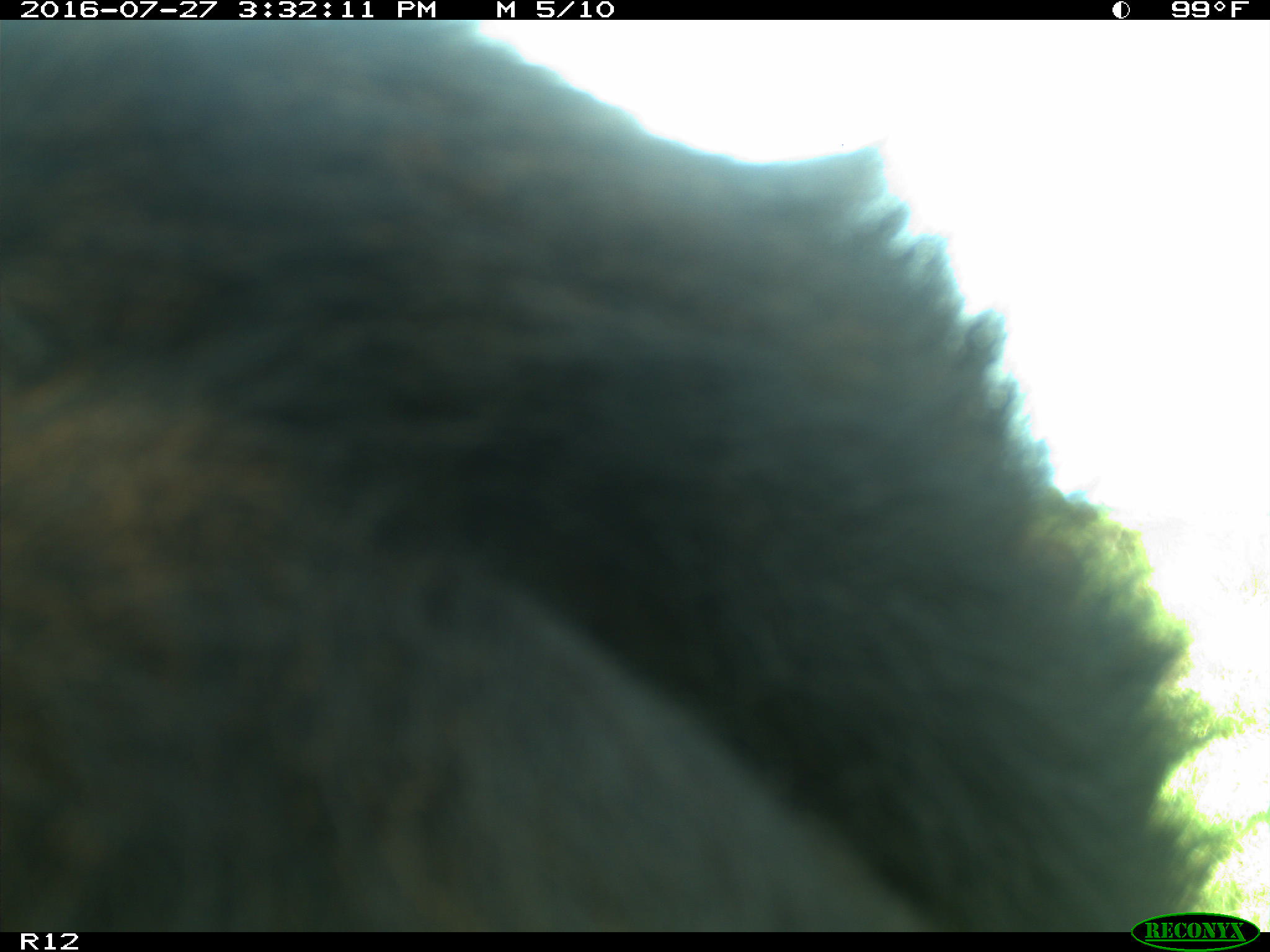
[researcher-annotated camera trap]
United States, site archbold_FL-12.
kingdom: Animalia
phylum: Chordata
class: Mammalia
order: Artiodactyla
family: Bovidae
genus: Bos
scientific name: Bos taurus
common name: domestic cow